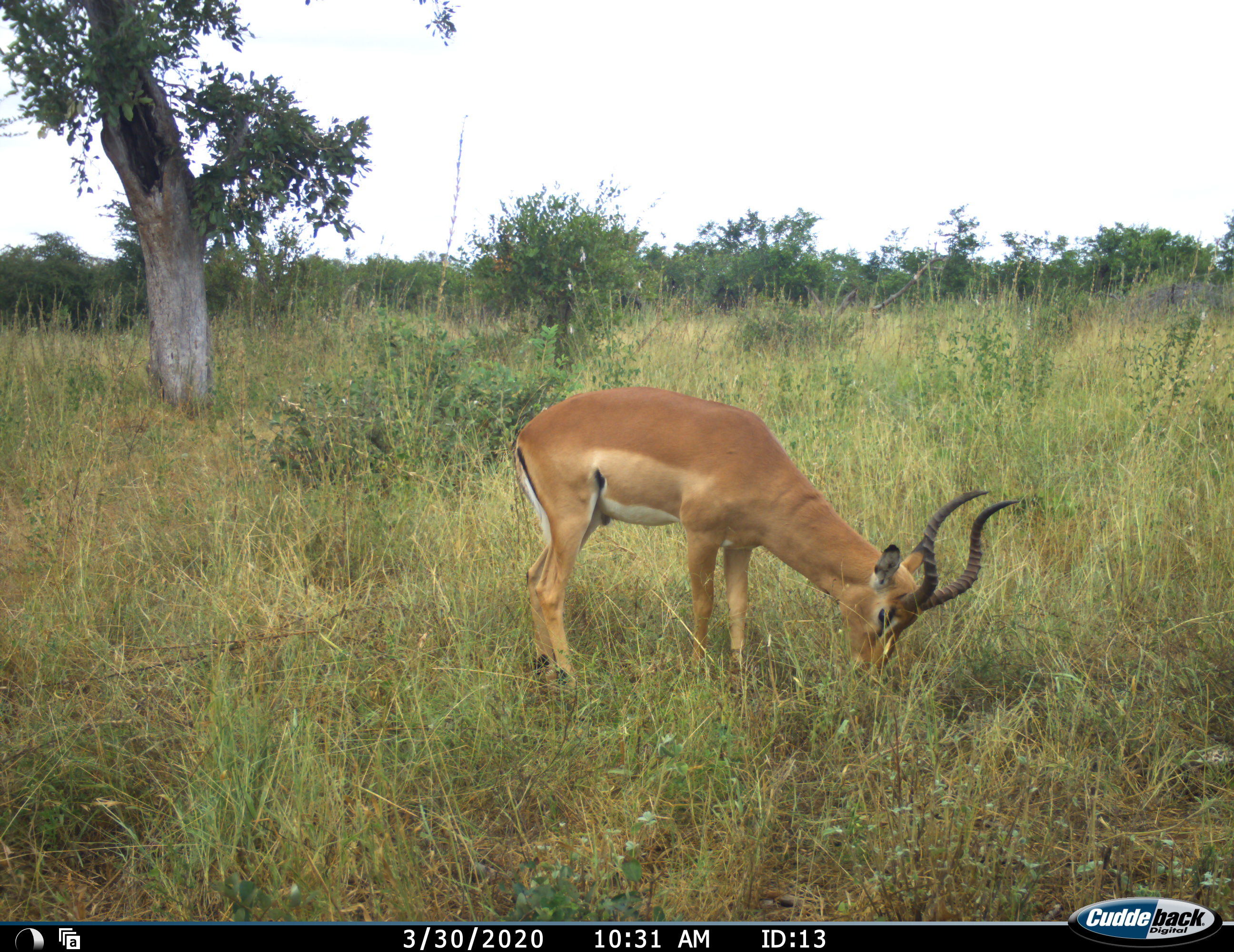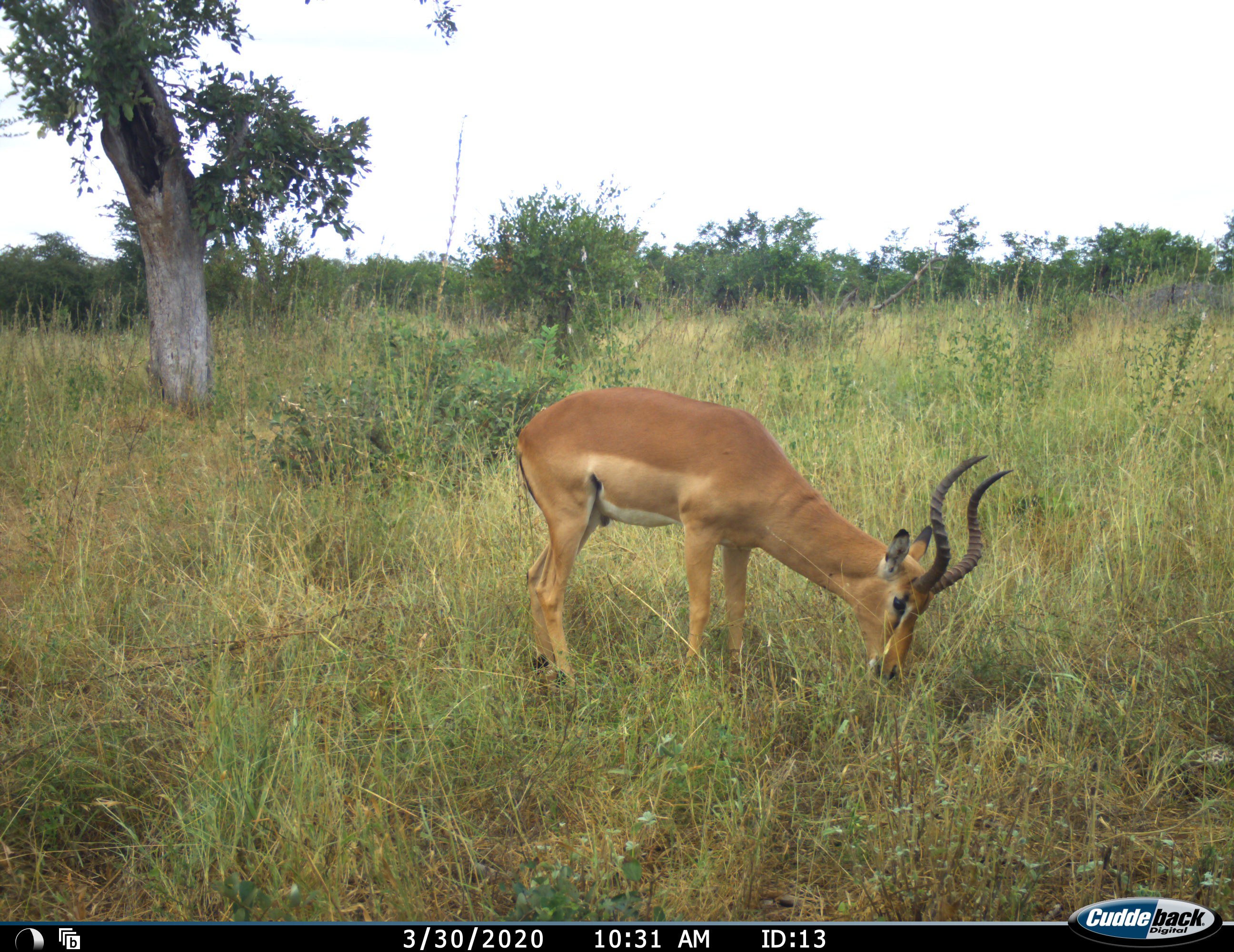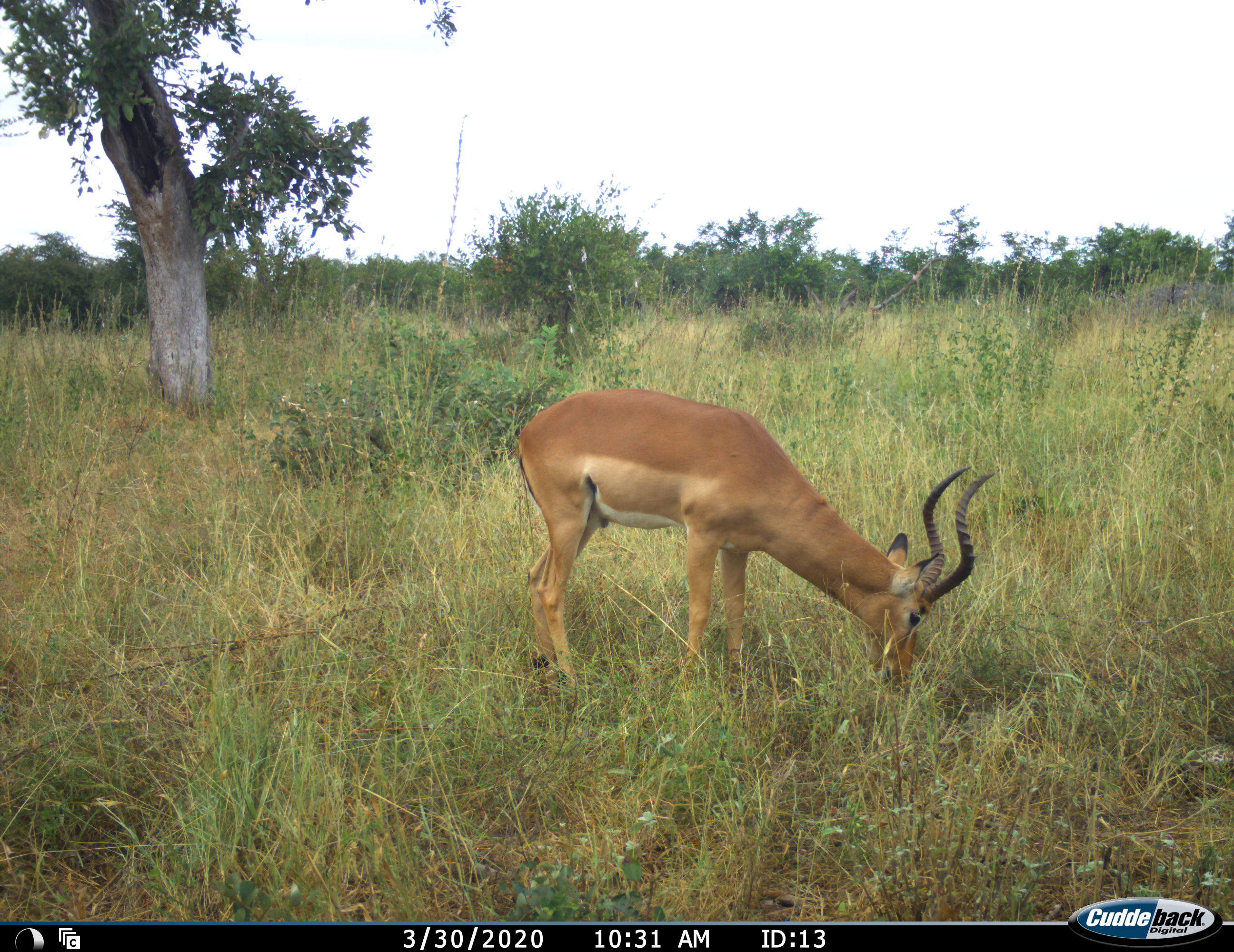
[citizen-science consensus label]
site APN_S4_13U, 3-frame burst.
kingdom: Animalia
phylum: Chordata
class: Mammalia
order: Artiodactyla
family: Bovidae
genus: Aepyceros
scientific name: Aepyceros melampus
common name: impala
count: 1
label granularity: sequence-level